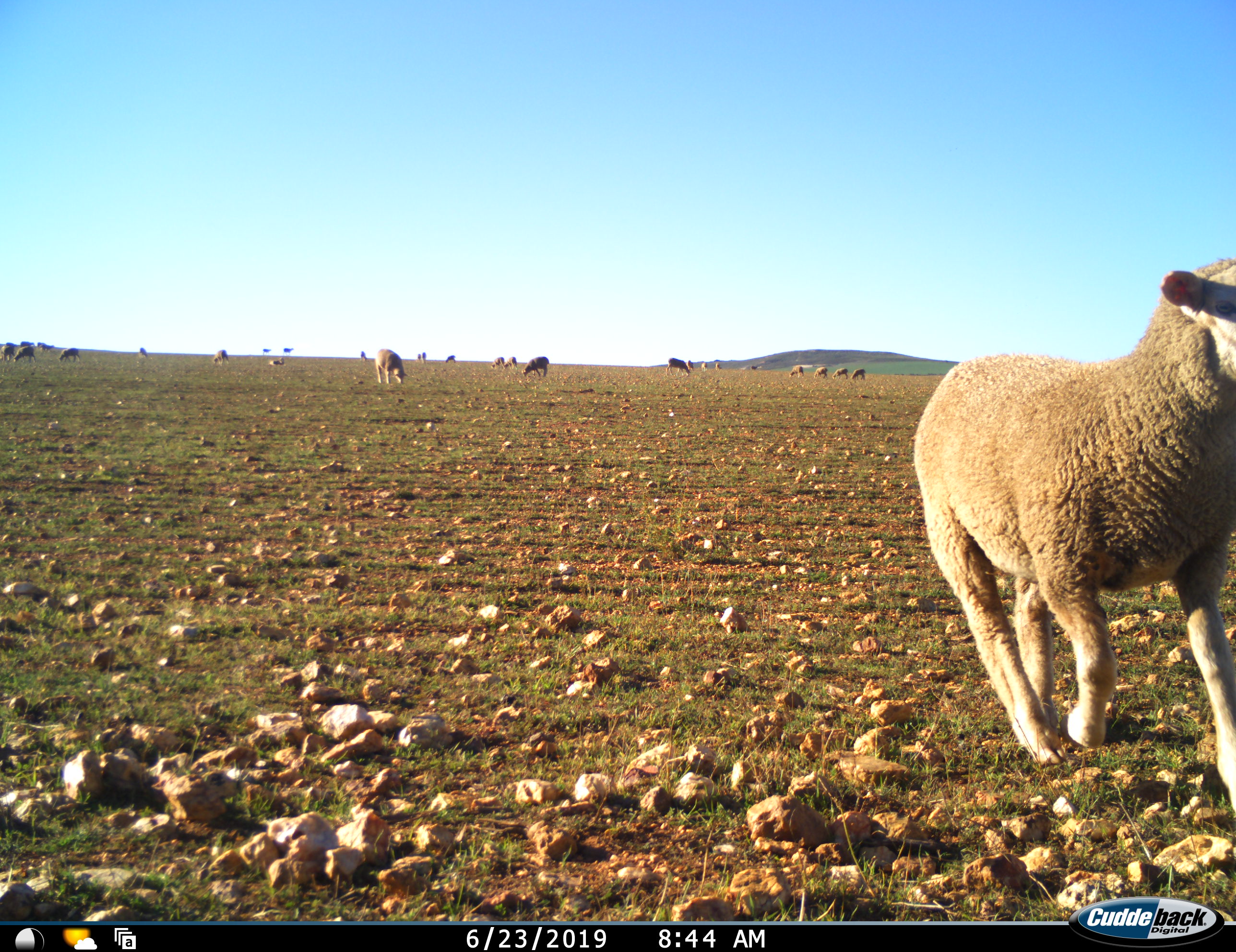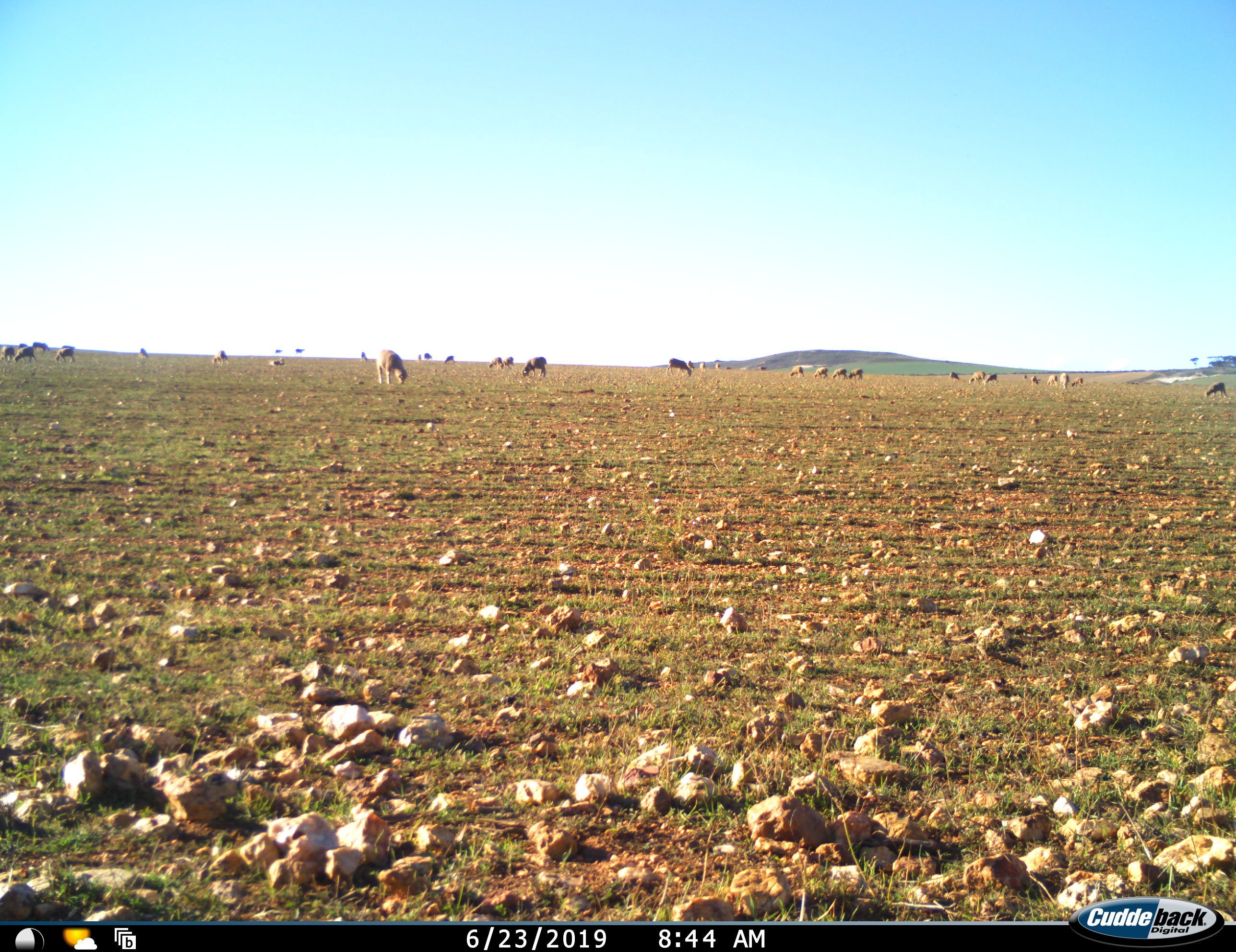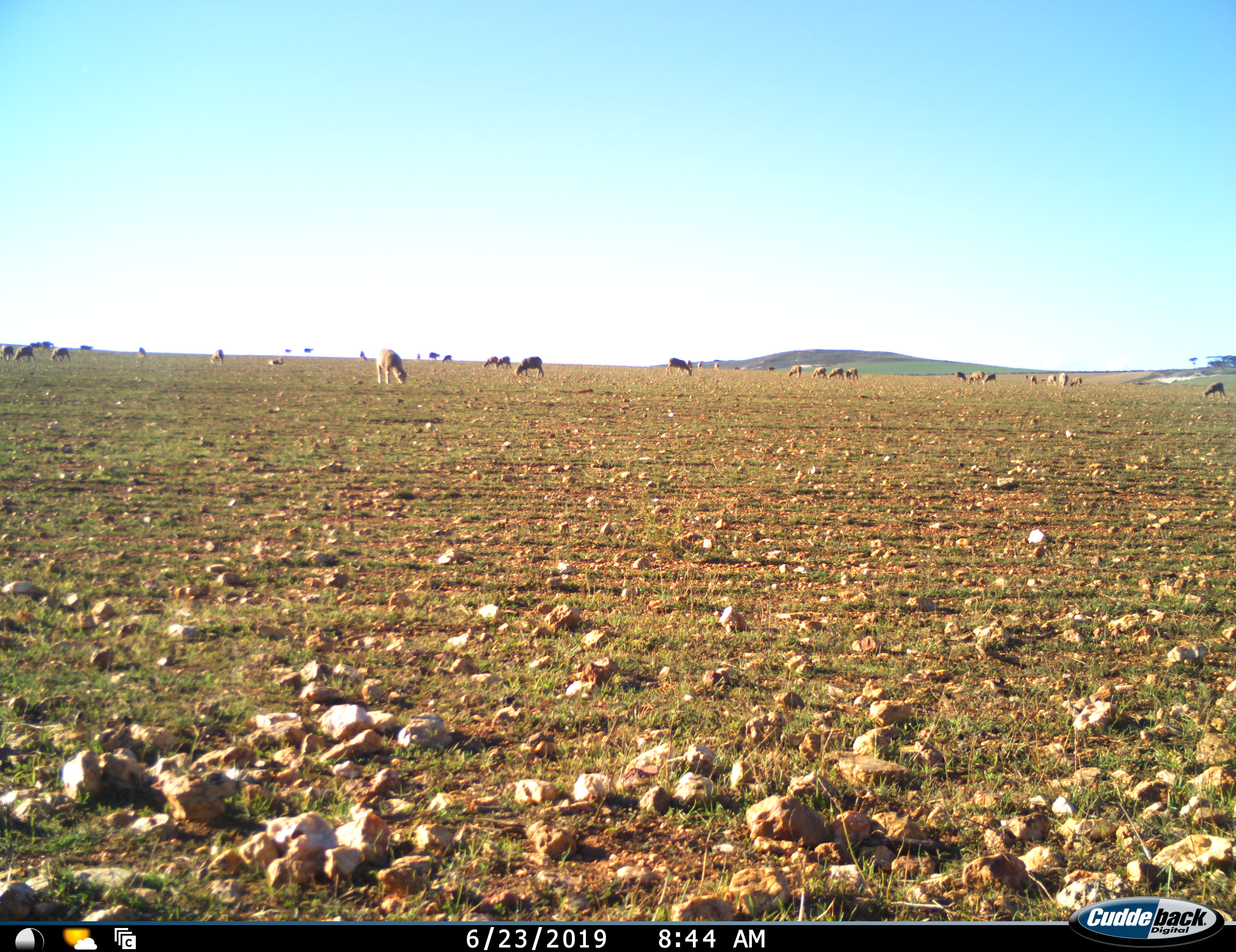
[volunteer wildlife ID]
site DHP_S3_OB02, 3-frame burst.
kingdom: Animalia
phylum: Chordata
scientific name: Vertebrata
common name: domestic animal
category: domesticanimal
Domesticanimal (domestic animal) (Vertebrata), count 11-50. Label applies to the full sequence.